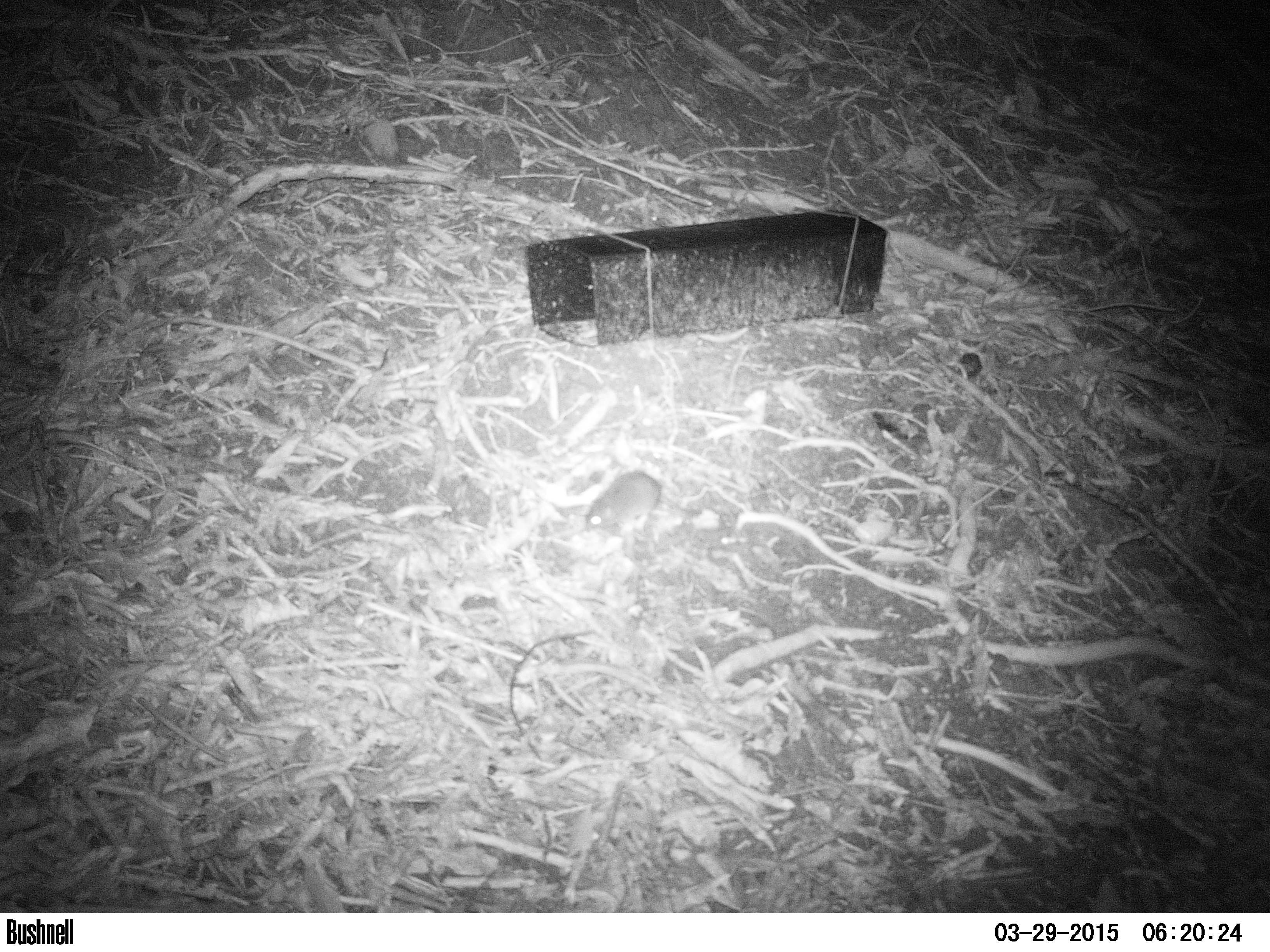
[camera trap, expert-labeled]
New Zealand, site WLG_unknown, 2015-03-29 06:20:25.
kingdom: Animalia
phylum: Chordata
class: Mammalia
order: Rodentia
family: Muridae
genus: Mus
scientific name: Mus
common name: mouse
Mouse (Mus).